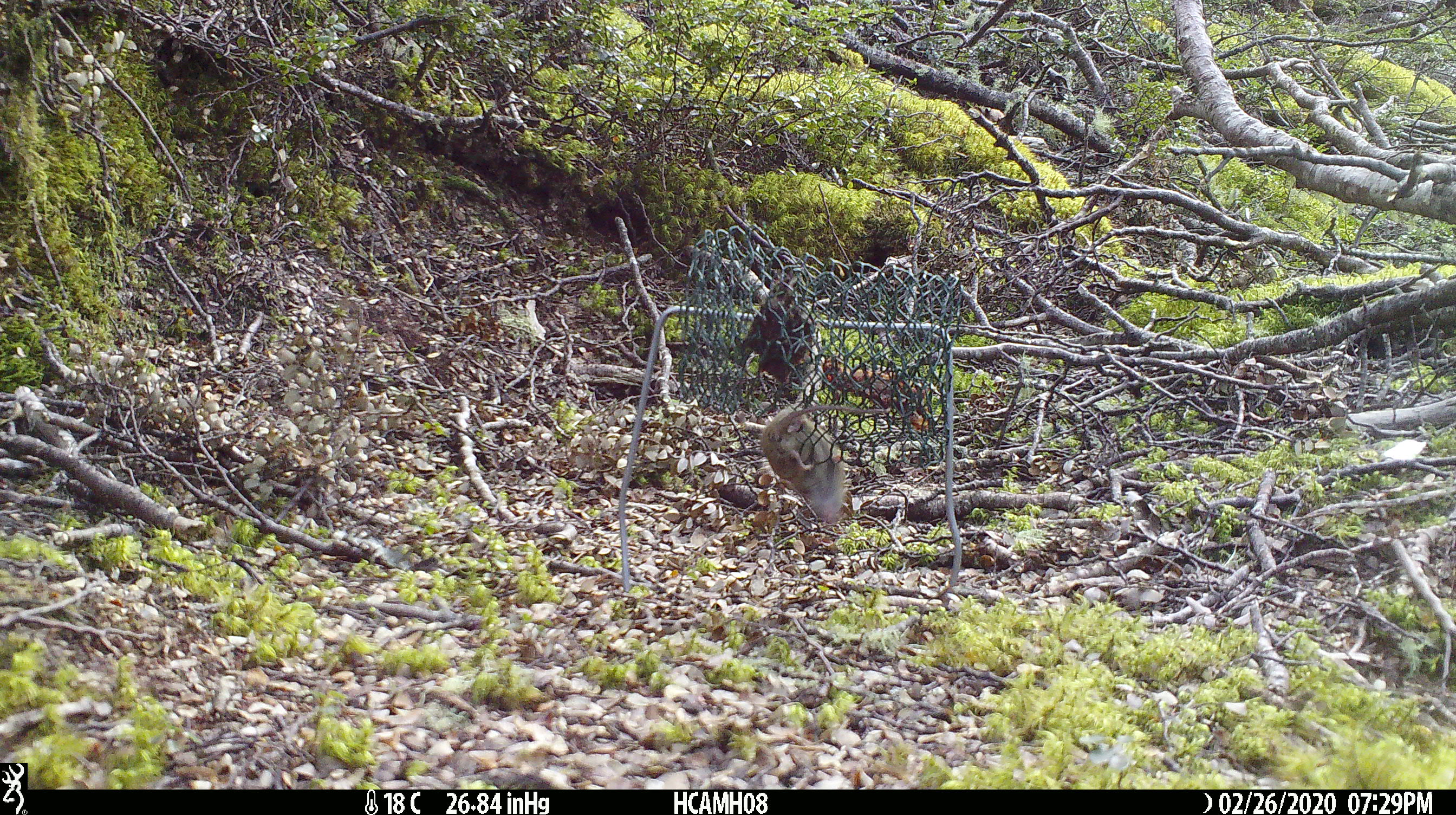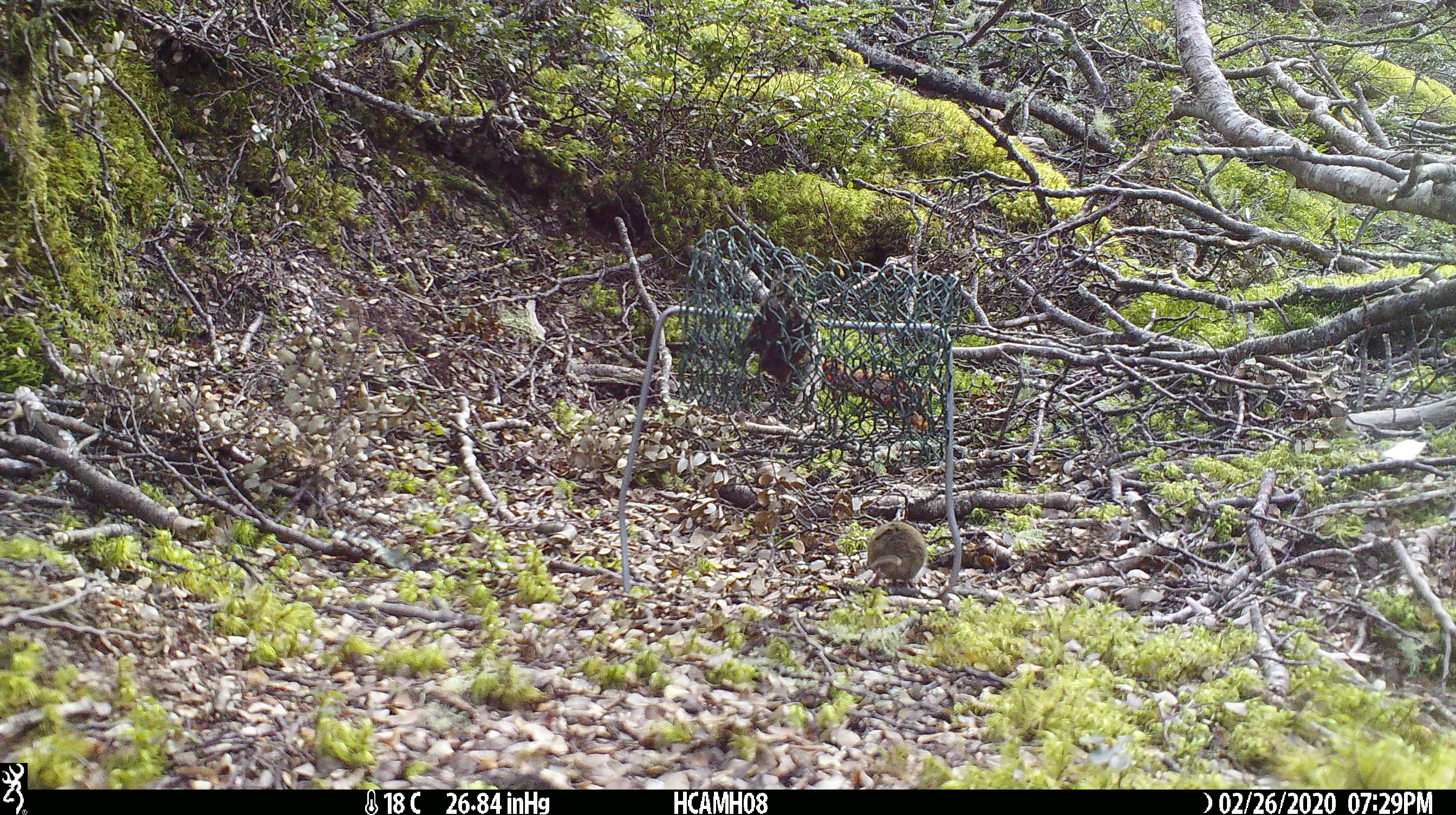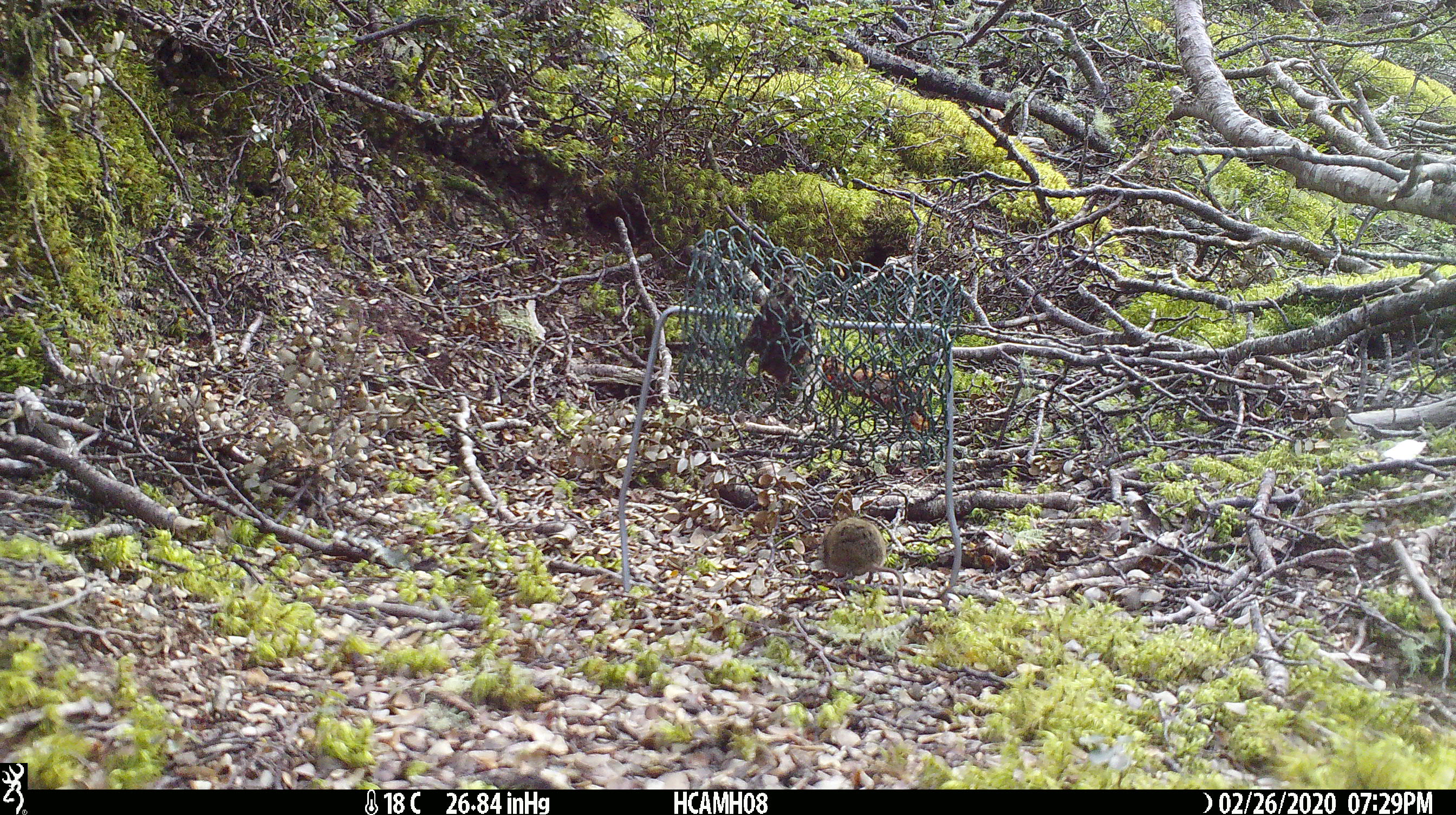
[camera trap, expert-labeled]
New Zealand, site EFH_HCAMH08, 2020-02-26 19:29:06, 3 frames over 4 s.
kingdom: Animalia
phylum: Chordata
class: Mammalia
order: Rodentia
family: Muridae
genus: Mus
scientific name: Mus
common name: mouse